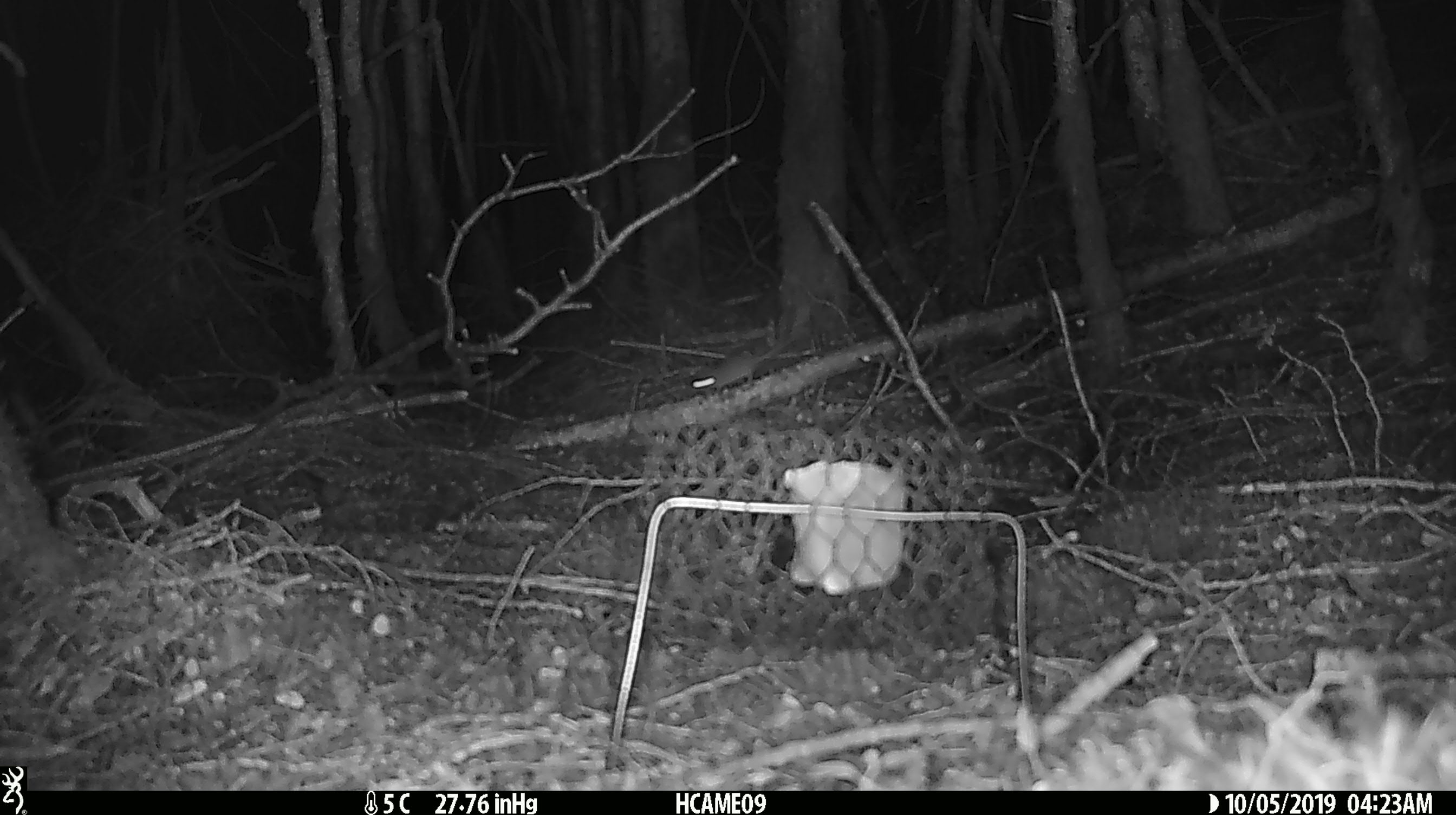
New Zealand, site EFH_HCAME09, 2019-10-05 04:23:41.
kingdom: Animalia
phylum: Chordata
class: Mammalia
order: Rodentia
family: Muridae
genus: Mus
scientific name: Mus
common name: mouse